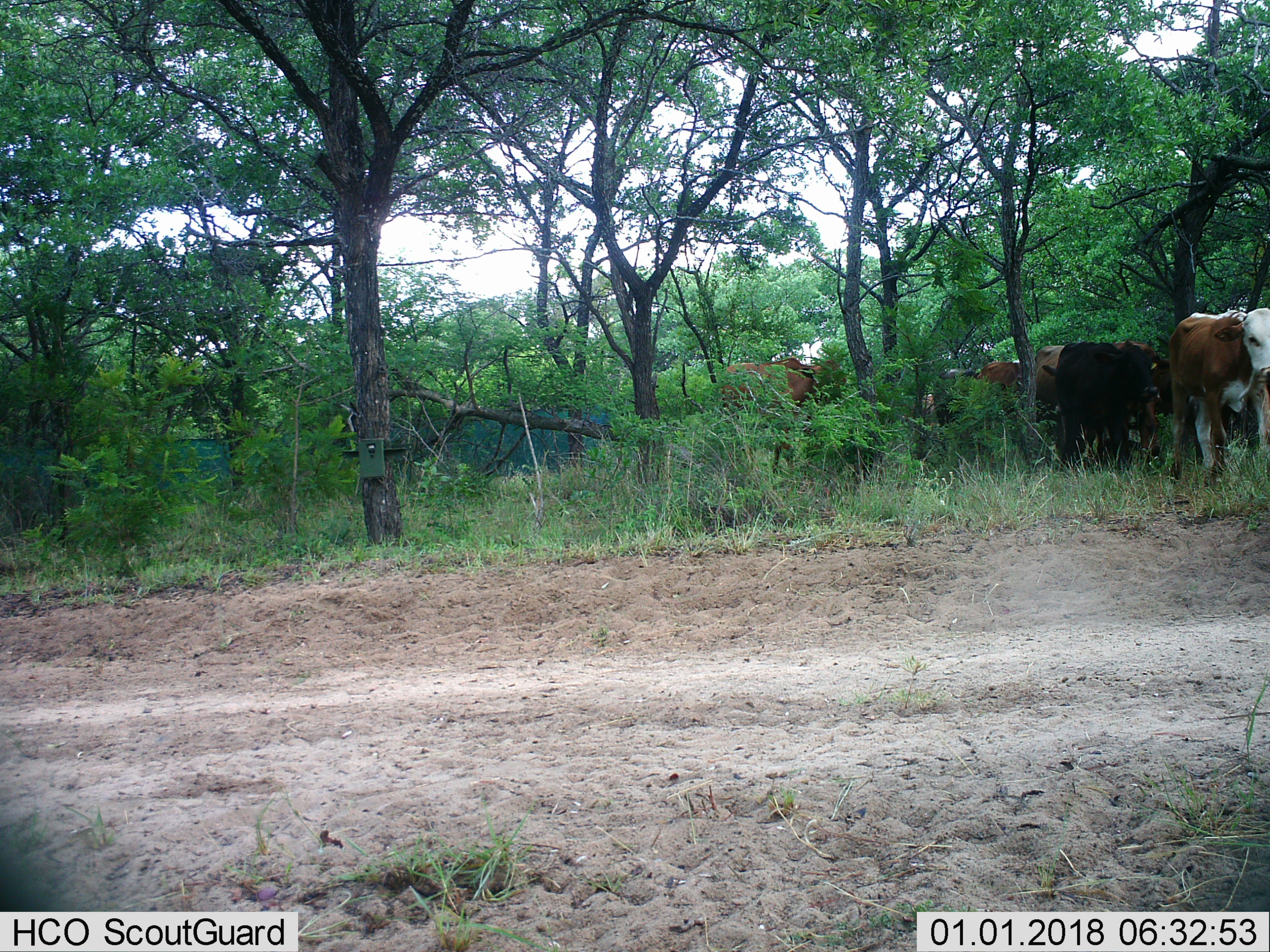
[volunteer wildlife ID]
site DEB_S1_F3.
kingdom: Animalia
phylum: Chordata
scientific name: Vertebrata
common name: domestic animal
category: domesticanimal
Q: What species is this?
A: Domesticanimal (domestic animal) (Vertebrata).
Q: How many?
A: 8.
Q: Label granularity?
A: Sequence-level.